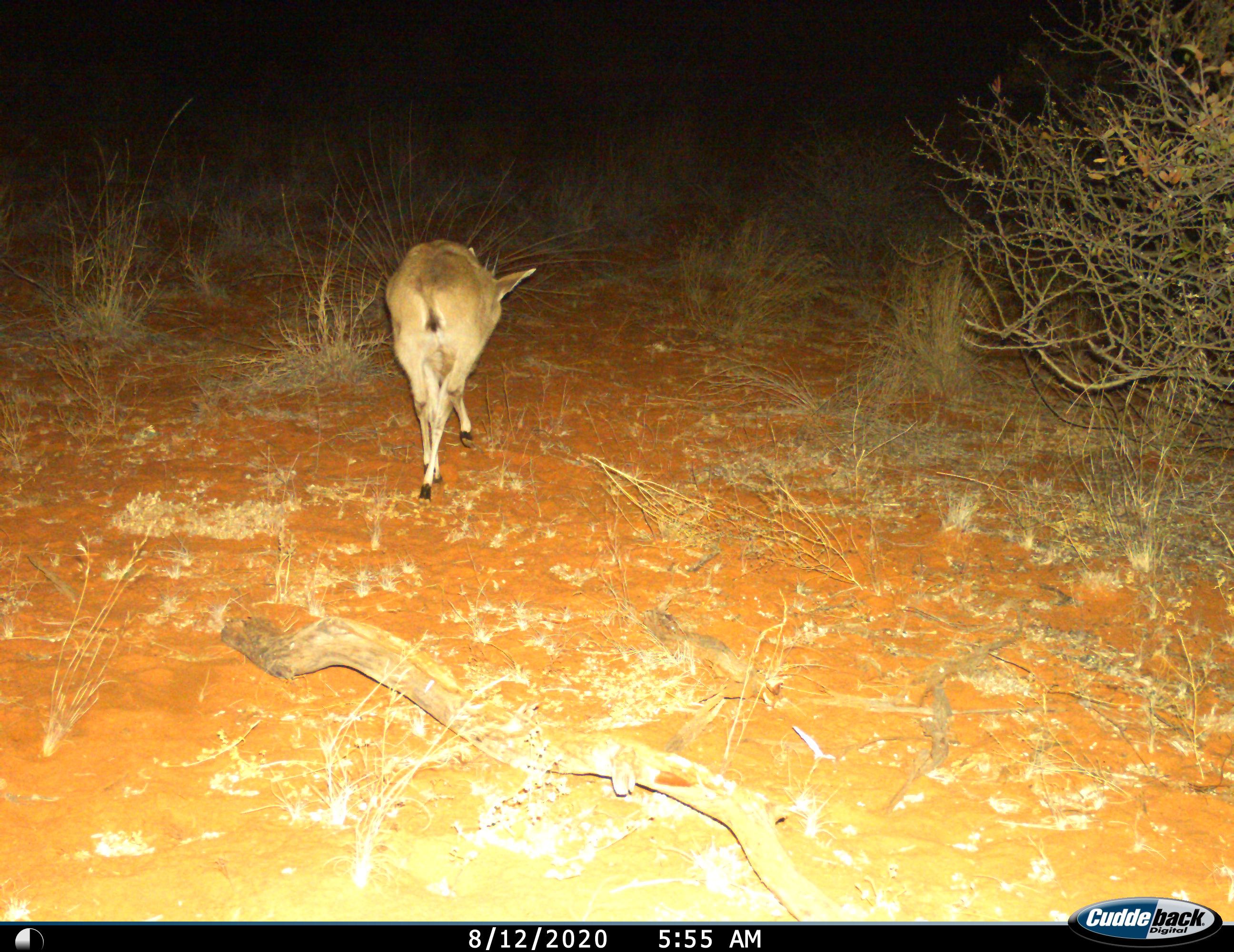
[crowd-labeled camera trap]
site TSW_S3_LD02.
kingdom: Animalia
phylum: Chordata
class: Mammalia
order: Artiodactyla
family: Bovidae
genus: Sylvicapra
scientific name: Sylvicapra grimmia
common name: common duiker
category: duikercommongrey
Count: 1.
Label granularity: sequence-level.